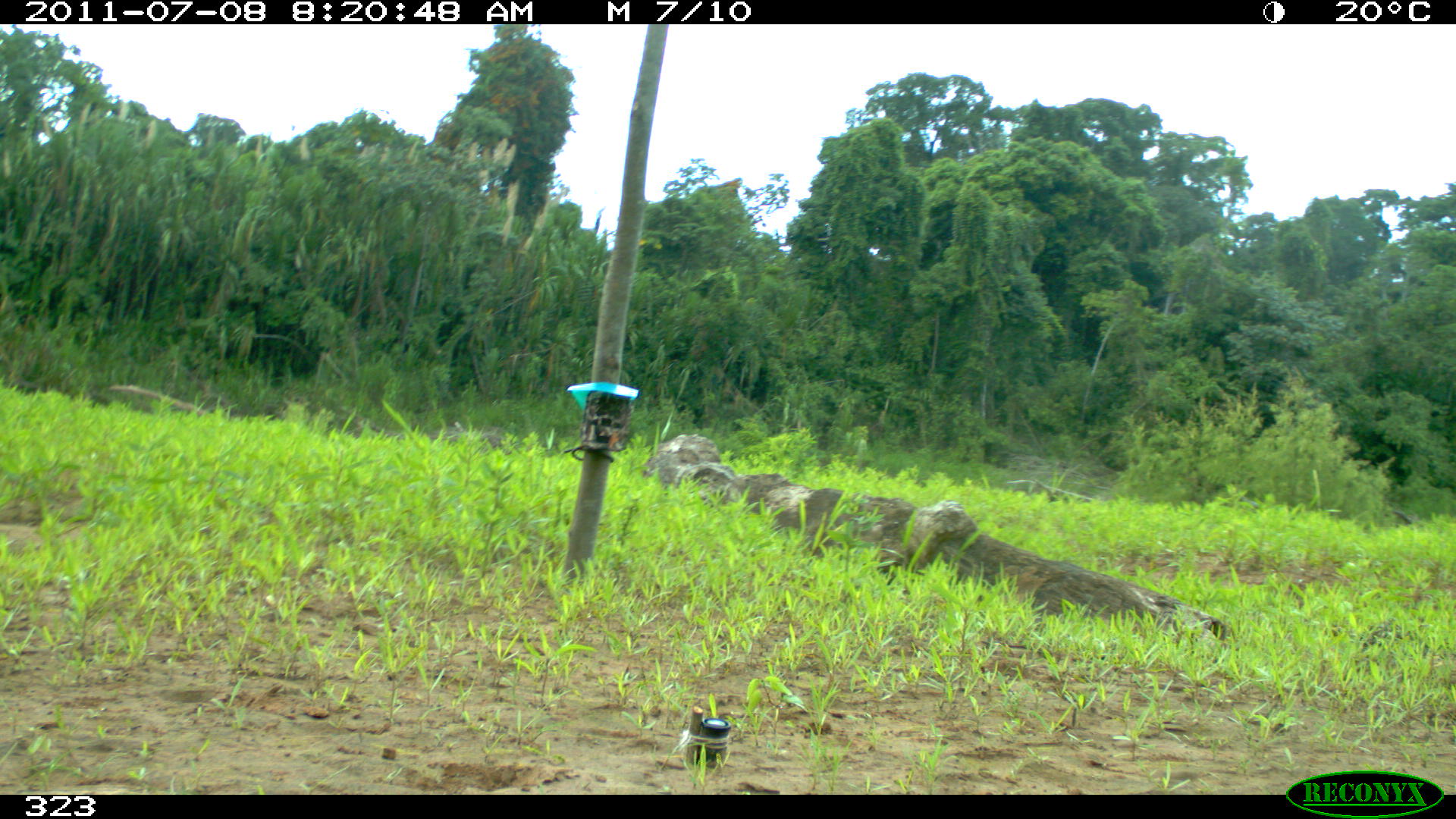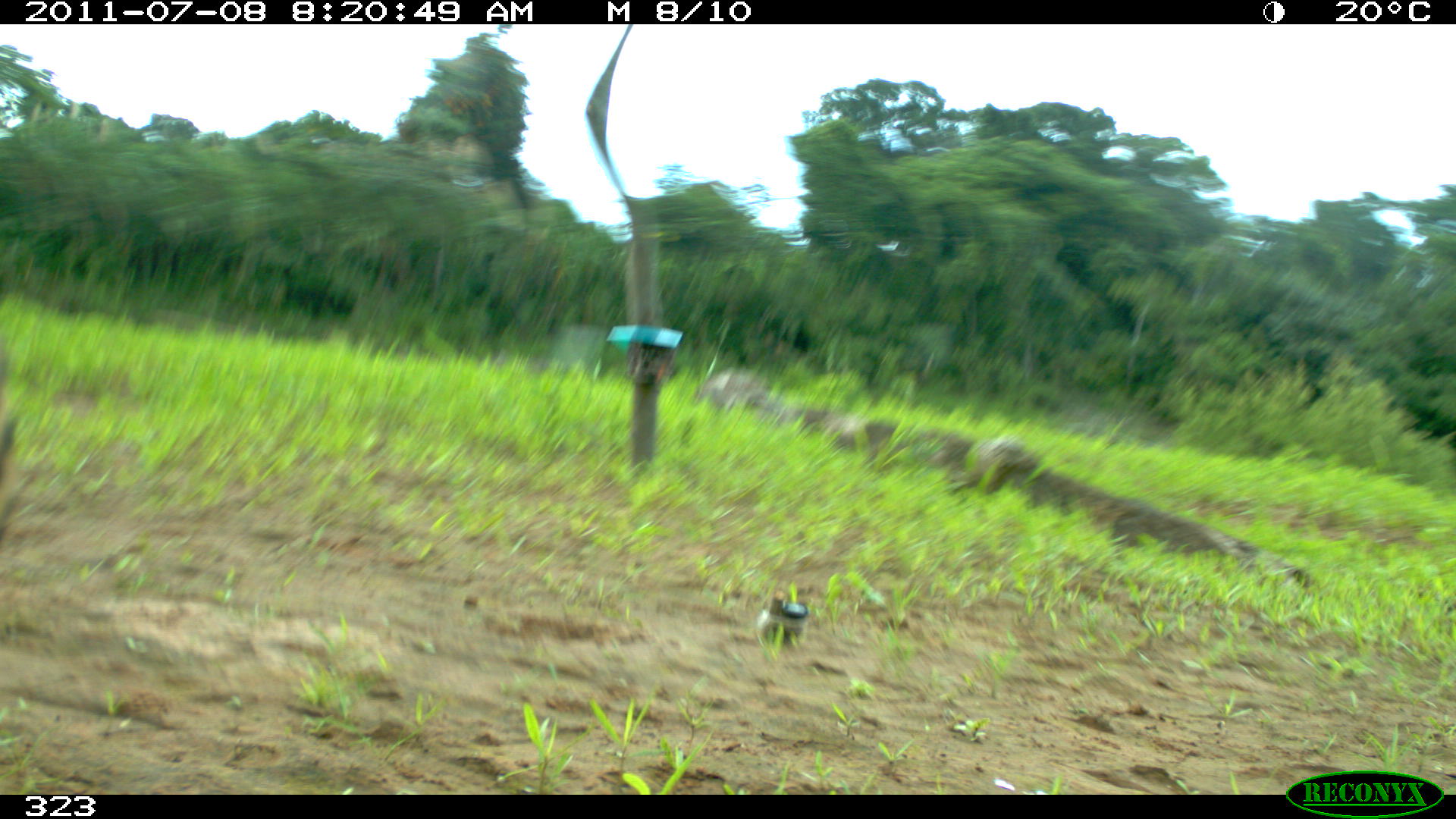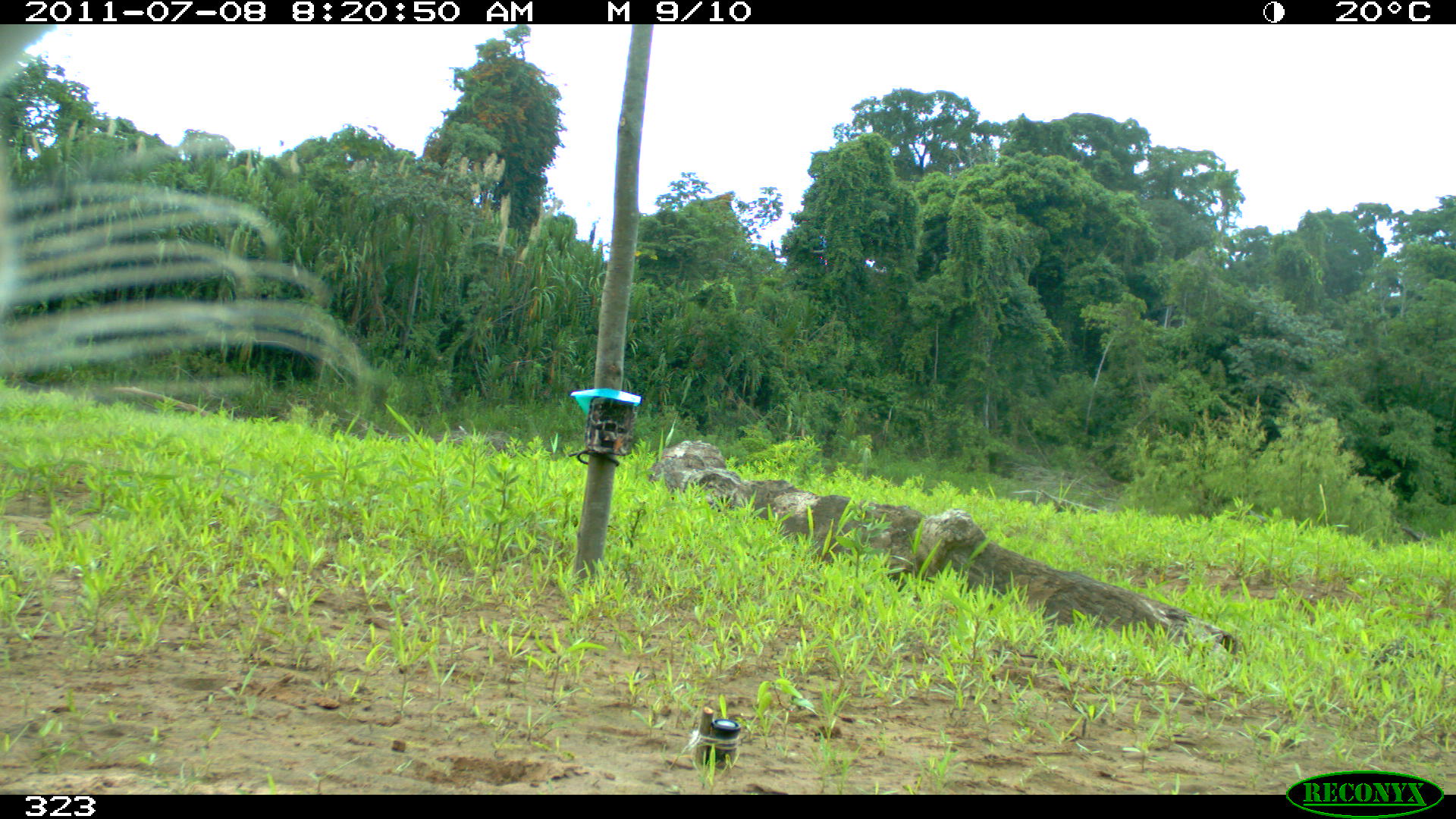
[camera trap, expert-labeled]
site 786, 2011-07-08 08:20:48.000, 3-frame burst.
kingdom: Animalia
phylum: Chordata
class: Mammalia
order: Carnivora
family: Felidae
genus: Panthera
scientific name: Panthera onca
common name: jaguar